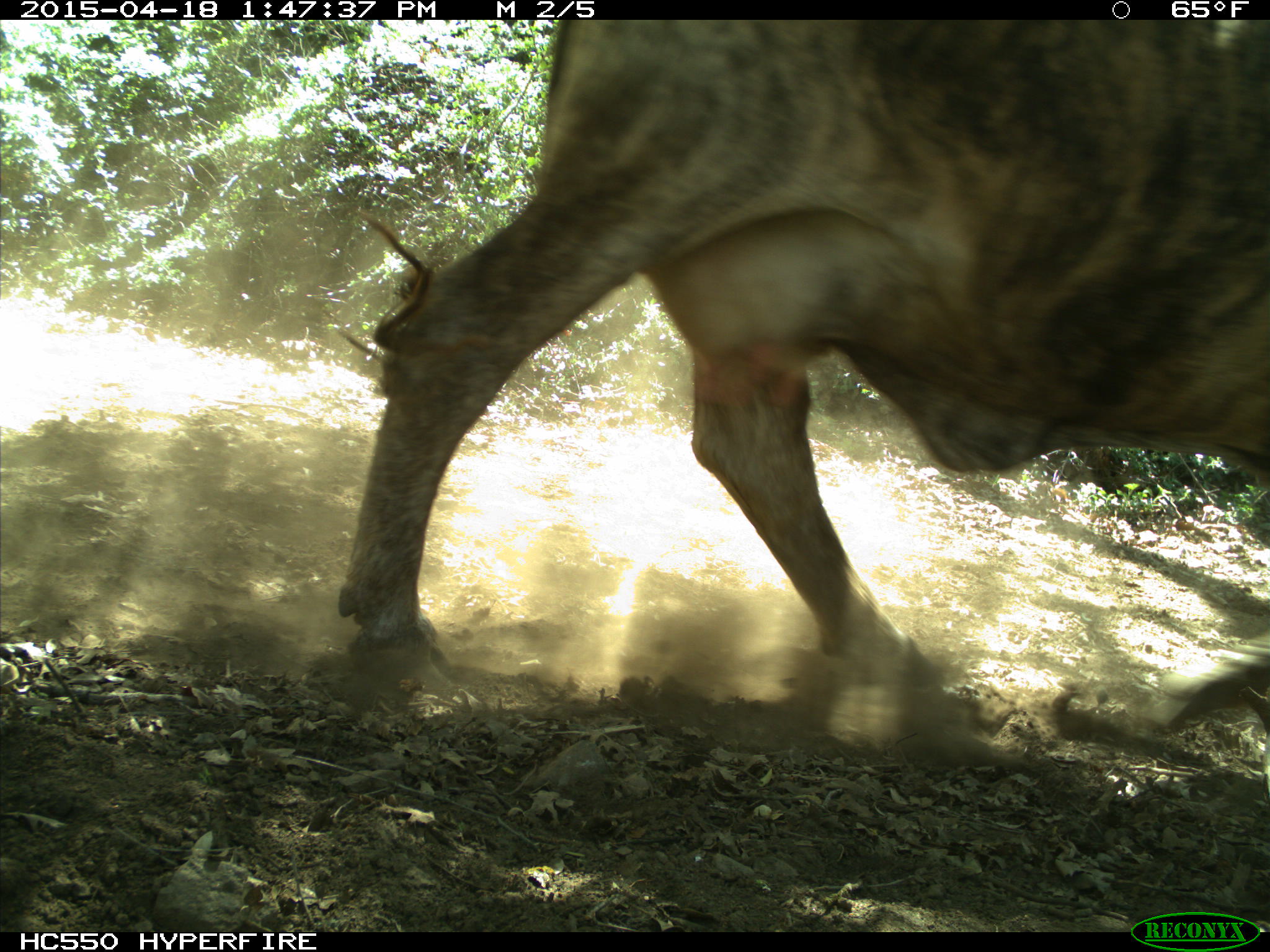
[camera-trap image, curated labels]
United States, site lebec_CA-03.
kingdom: Animalia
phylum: Chordata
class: Mammalia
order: Artiodactyla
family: Bovidae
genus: Bos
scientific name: Bos taurus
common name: domestic cow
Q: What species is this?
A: Bos taurus (domestic cow).